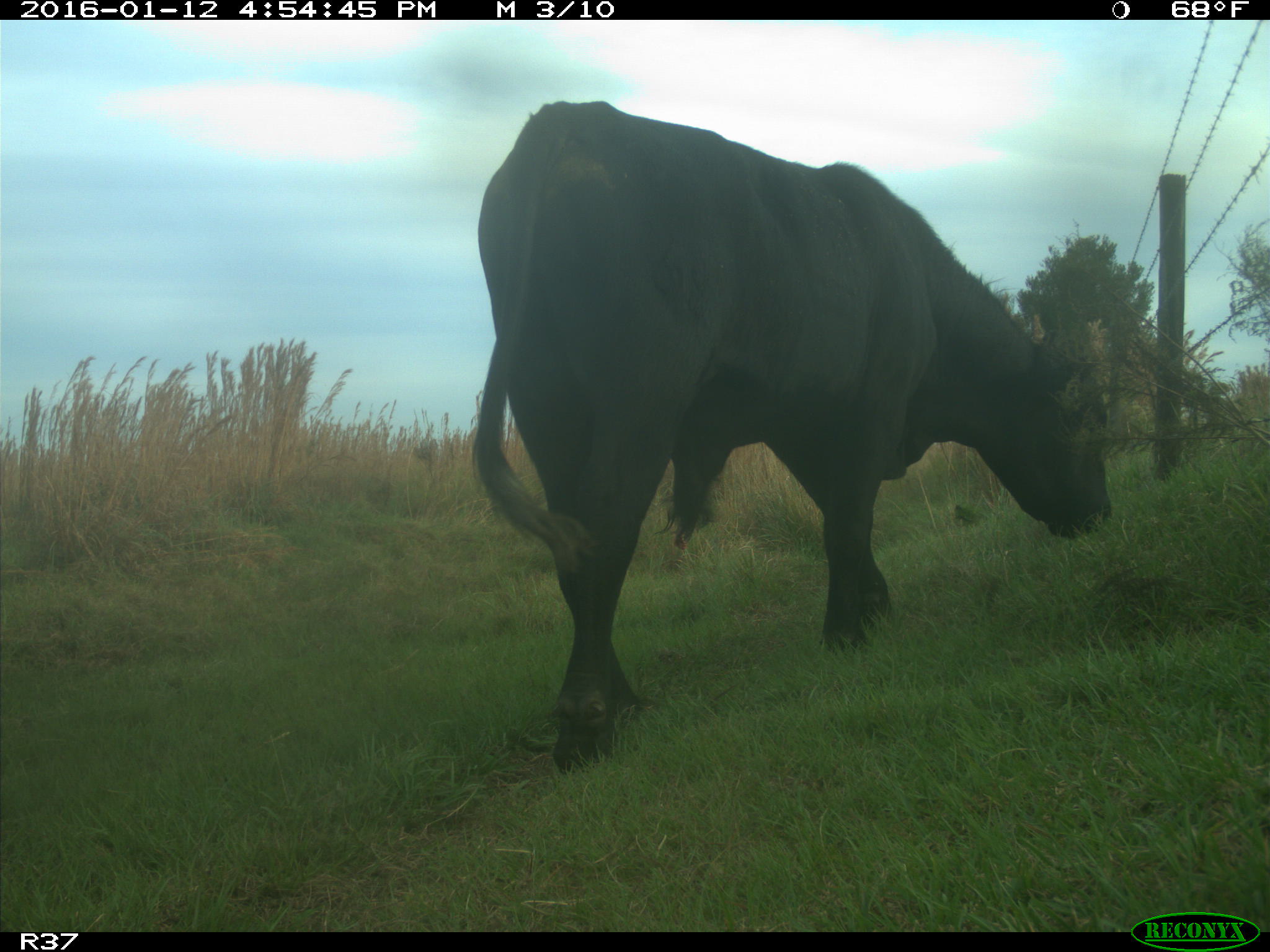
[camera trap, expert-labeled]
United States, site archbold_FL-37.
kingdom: Animalia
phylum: Chordata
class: Mammalia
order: Artiodactyla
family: Bovidae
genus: Bos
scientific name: Bos taurus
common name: domestic cow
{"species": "Bos taurus (domestic cow)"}